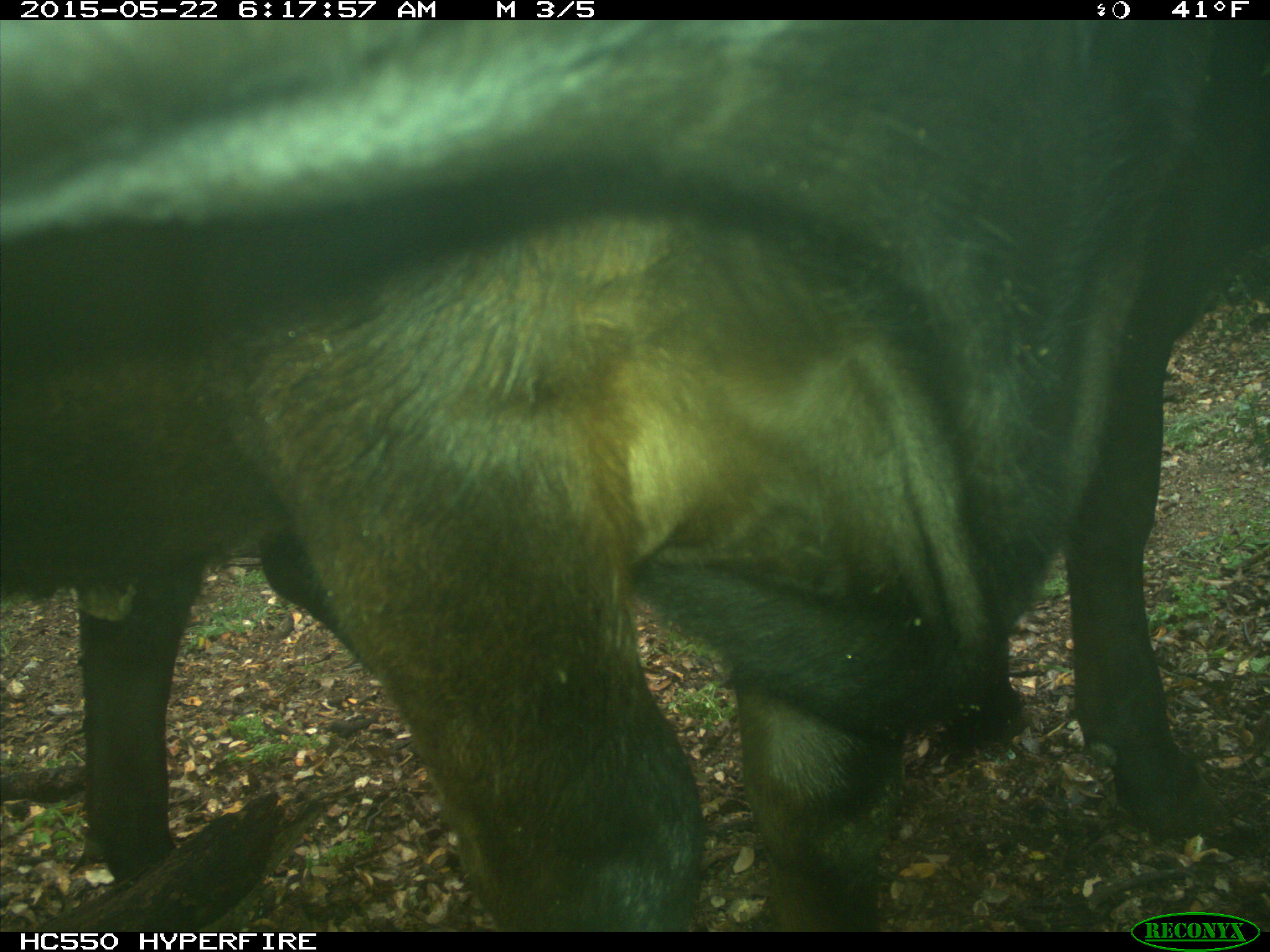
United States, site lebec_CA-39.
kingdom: Animalia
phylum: Chordata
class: Mammalia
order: Artiodactyla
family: Bovidae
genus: Bos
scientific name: Bos taurus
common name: domestic cow